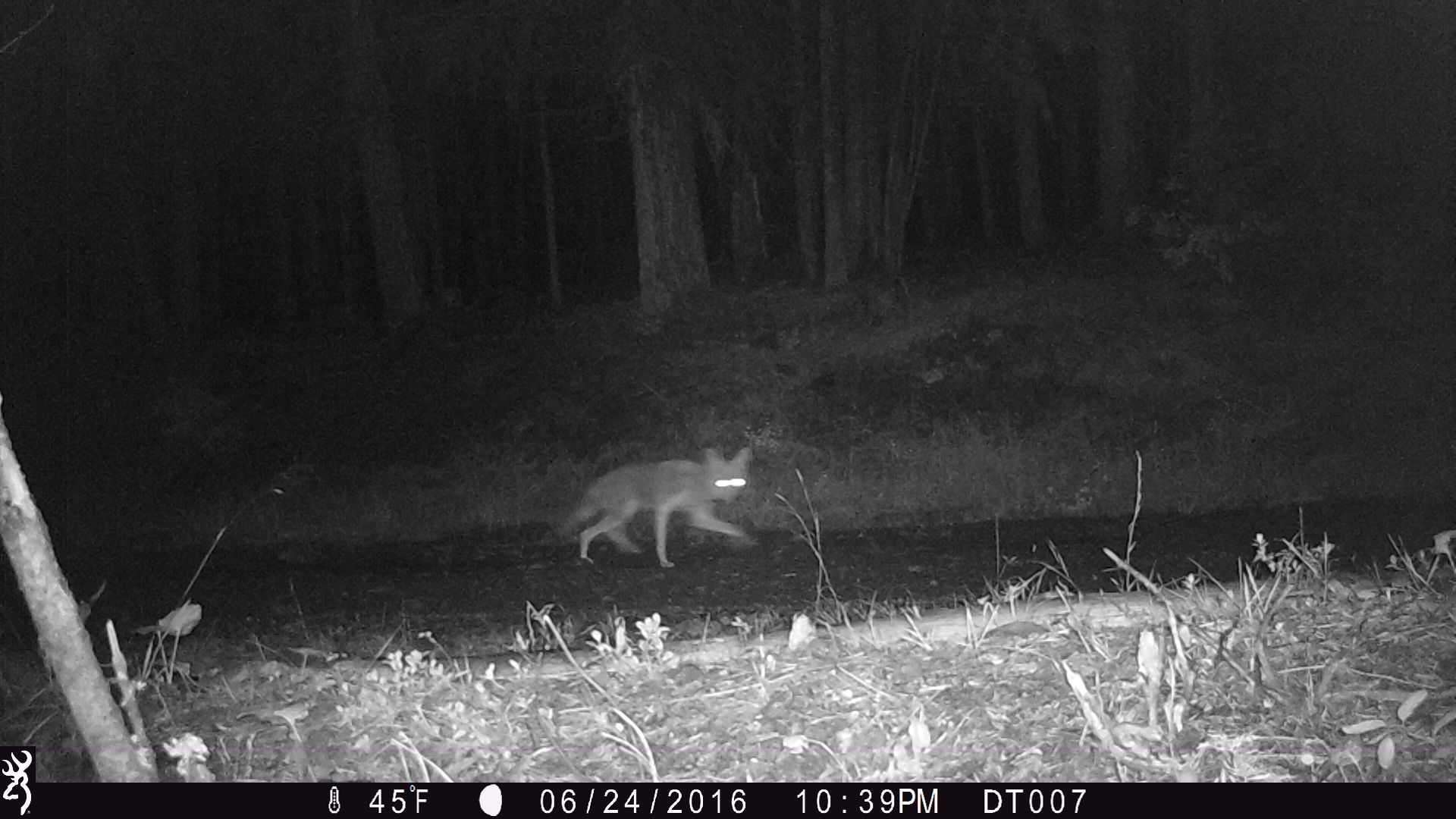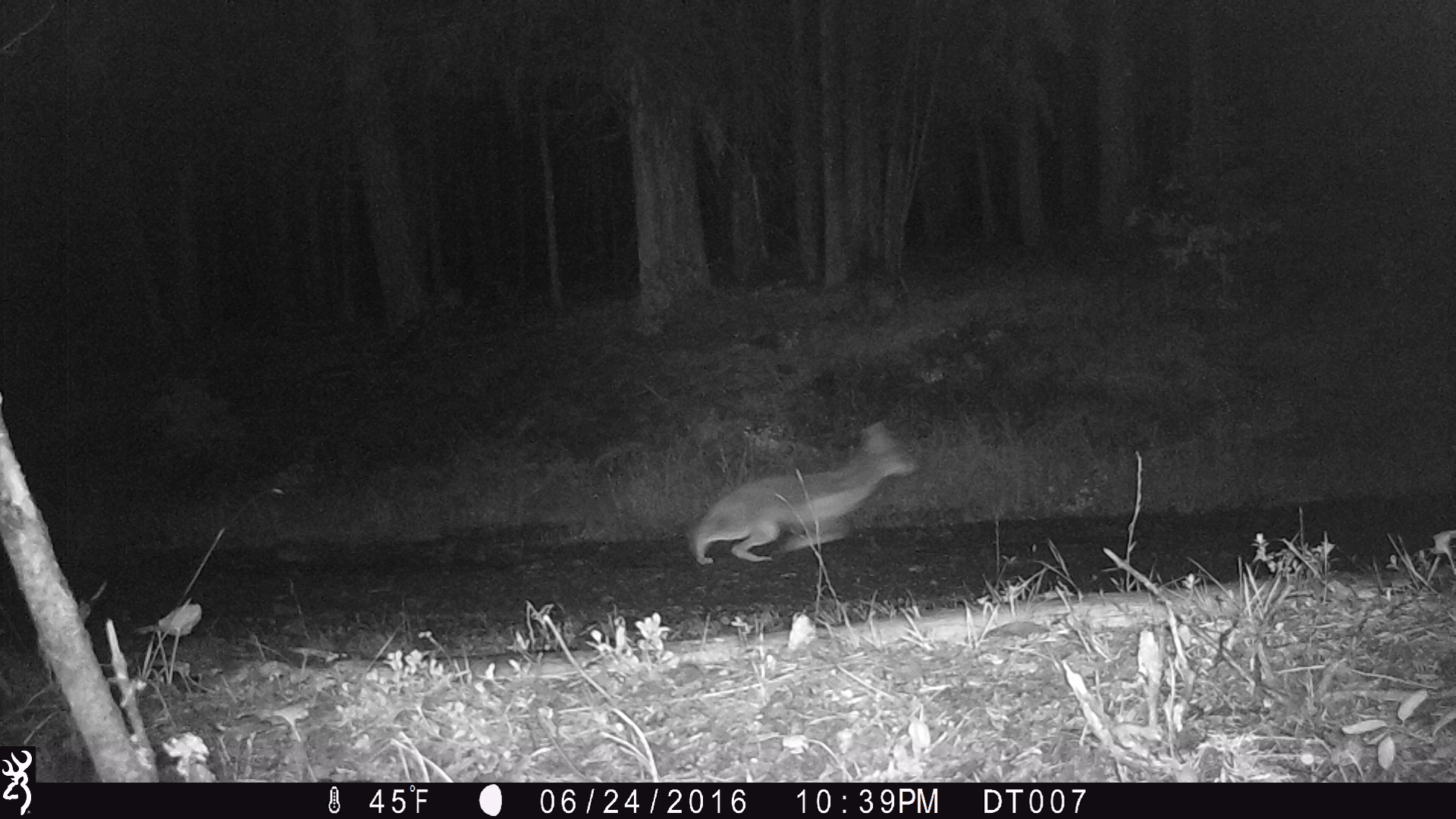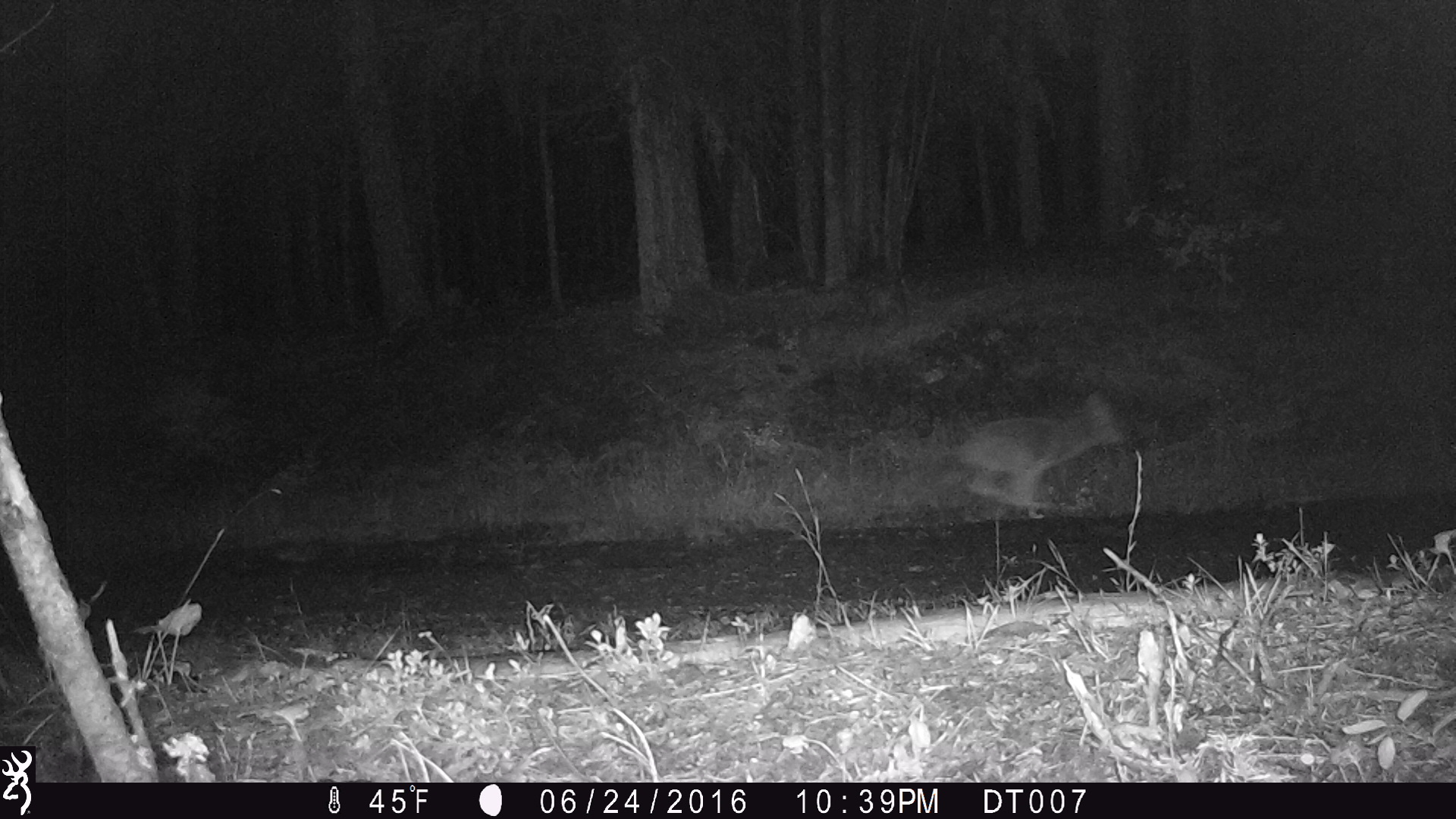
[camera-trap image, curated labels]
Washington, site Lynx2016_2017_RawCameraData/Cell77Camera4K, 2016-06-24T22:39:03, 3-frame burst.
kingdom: Animalia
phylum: Chordata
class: Mammalia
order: Carnivora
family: Canidae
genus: Canis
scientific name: Canis latrans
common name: coyote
Canis latrans (coyote). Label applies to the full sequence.